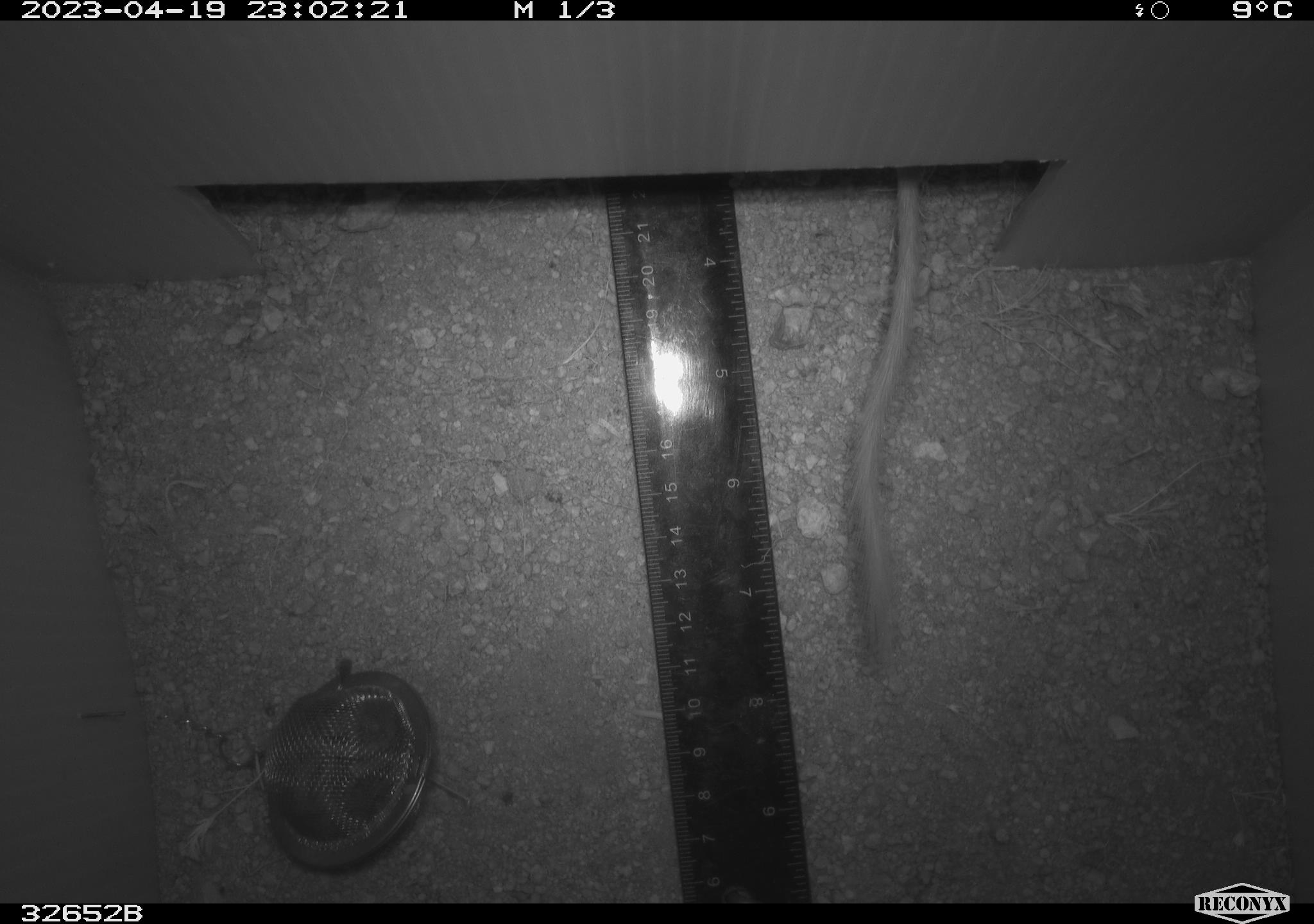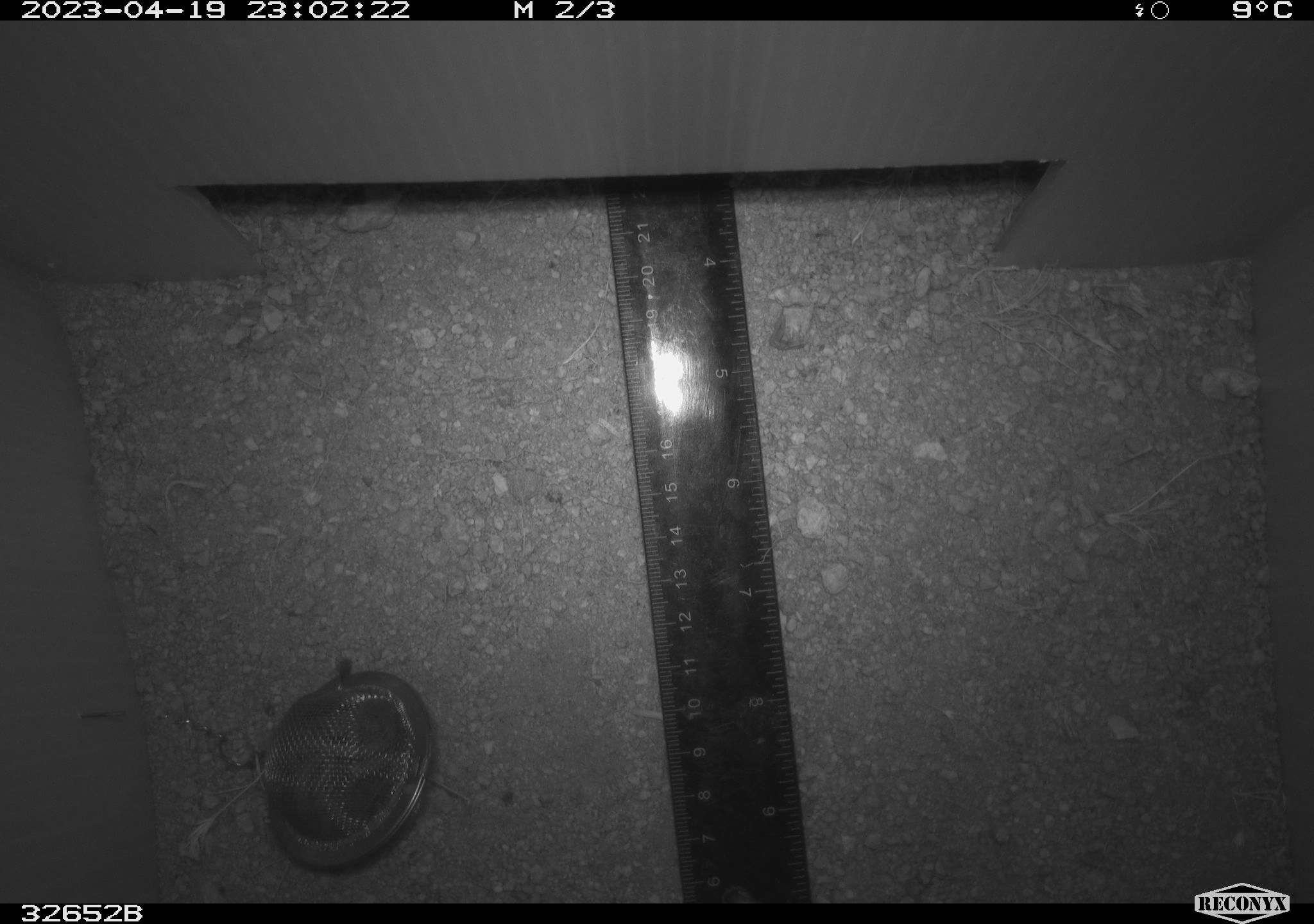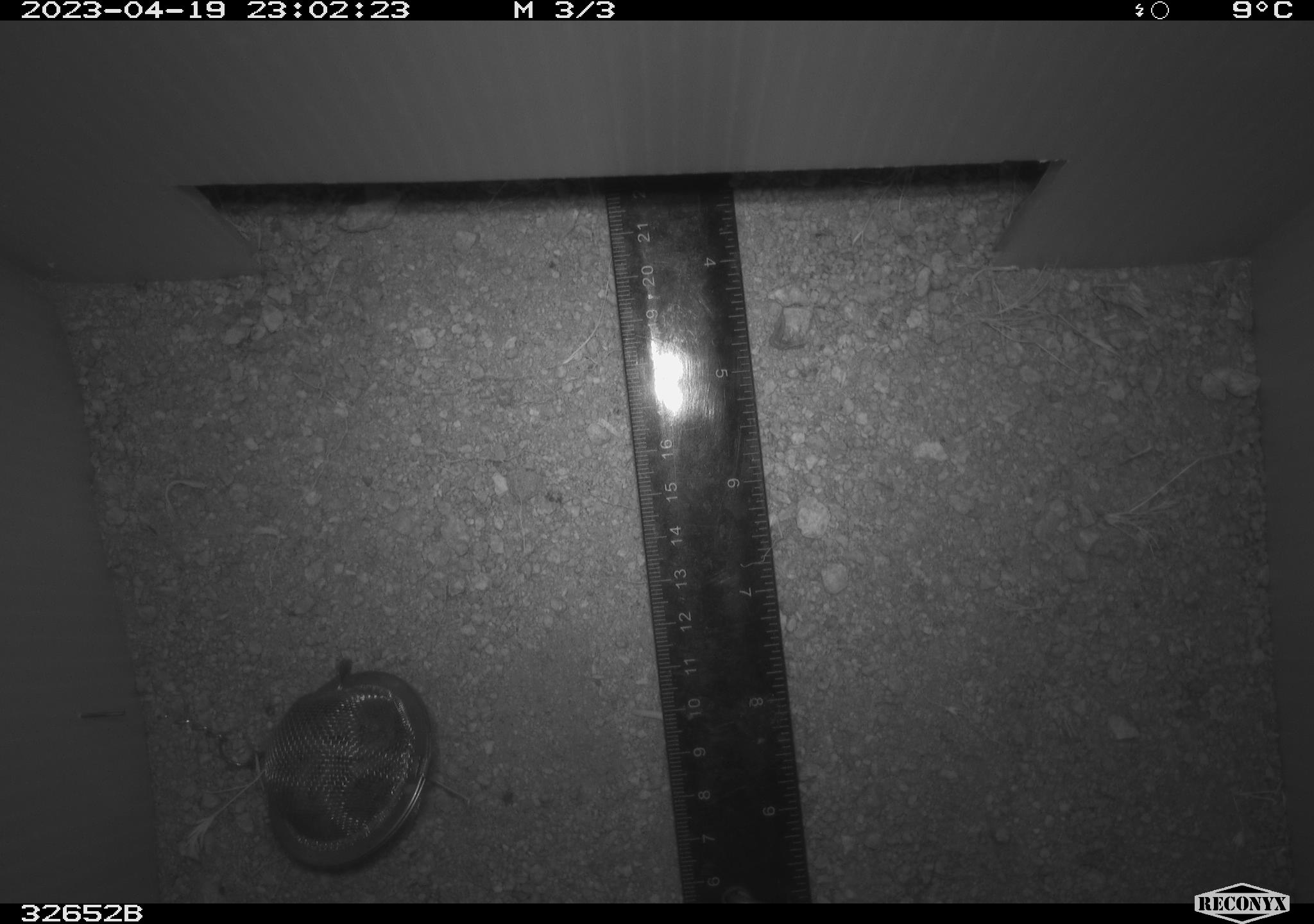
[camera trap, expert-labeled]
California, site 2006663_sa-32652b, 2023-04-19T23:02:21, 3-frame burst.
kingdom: Animalia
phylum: Chordata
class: Mammalia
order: Rodentia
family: Heteromyidae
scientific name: Heteromyidae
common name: kangaroo rats and pocket mice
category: heteromyidae family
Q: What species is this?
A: Heteromyidae family (kangaroo rats and pocket mice) (Heteromyidae).